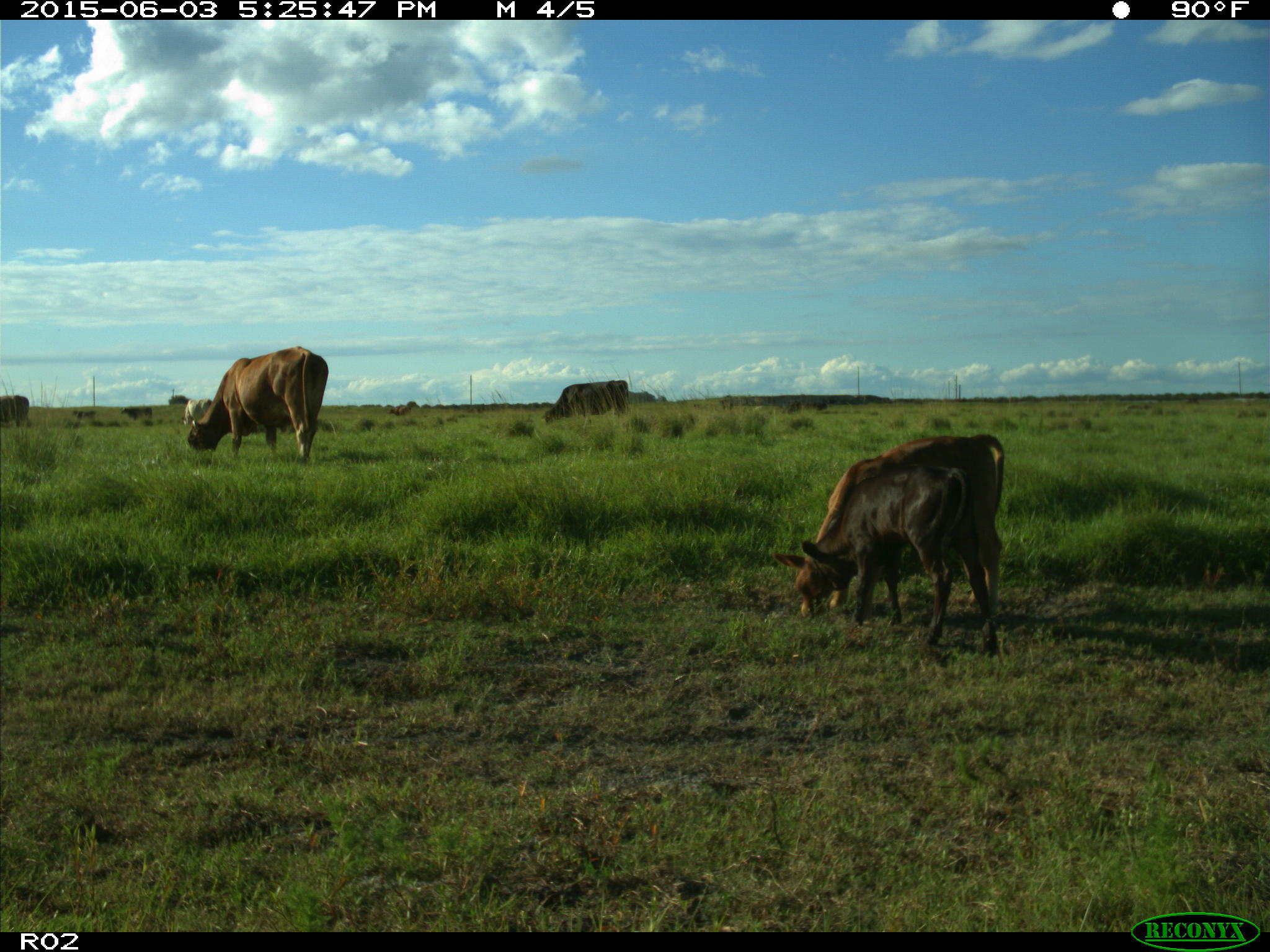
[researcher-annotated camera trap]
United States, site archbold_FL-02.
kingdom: Animalia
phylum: Chordata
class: Mammalia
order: Artiodactyla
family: Bovidae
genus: Bos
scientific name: Bos taurus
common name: domestic cow